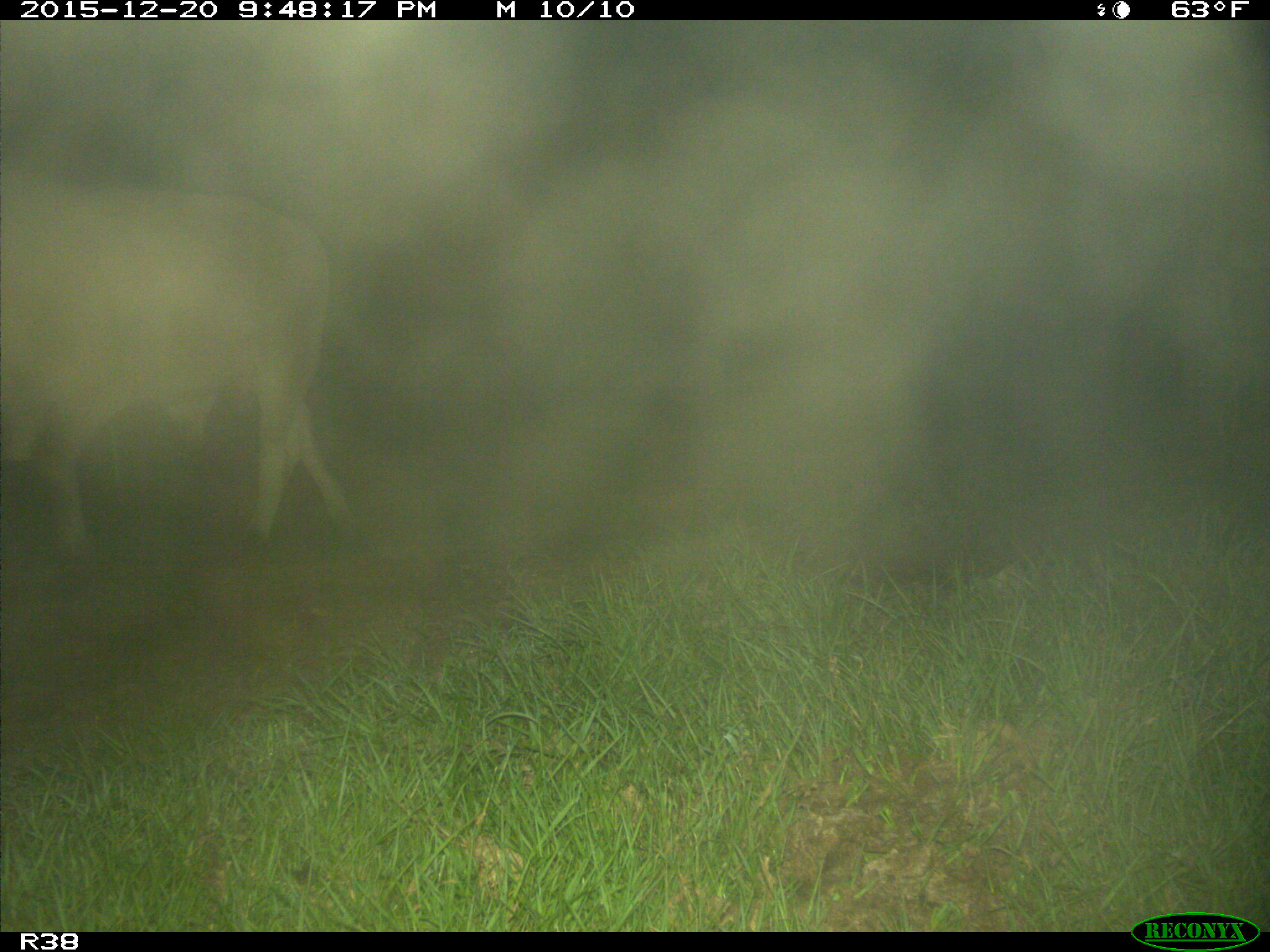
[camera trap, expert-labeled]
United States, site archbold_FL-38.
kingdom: Animalia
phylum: Chordata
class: Mammalia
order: Artiodactyla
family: Bovidae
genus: Bos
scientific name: Bos taurus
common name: domestic cow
Bos taurus (domestic cow).